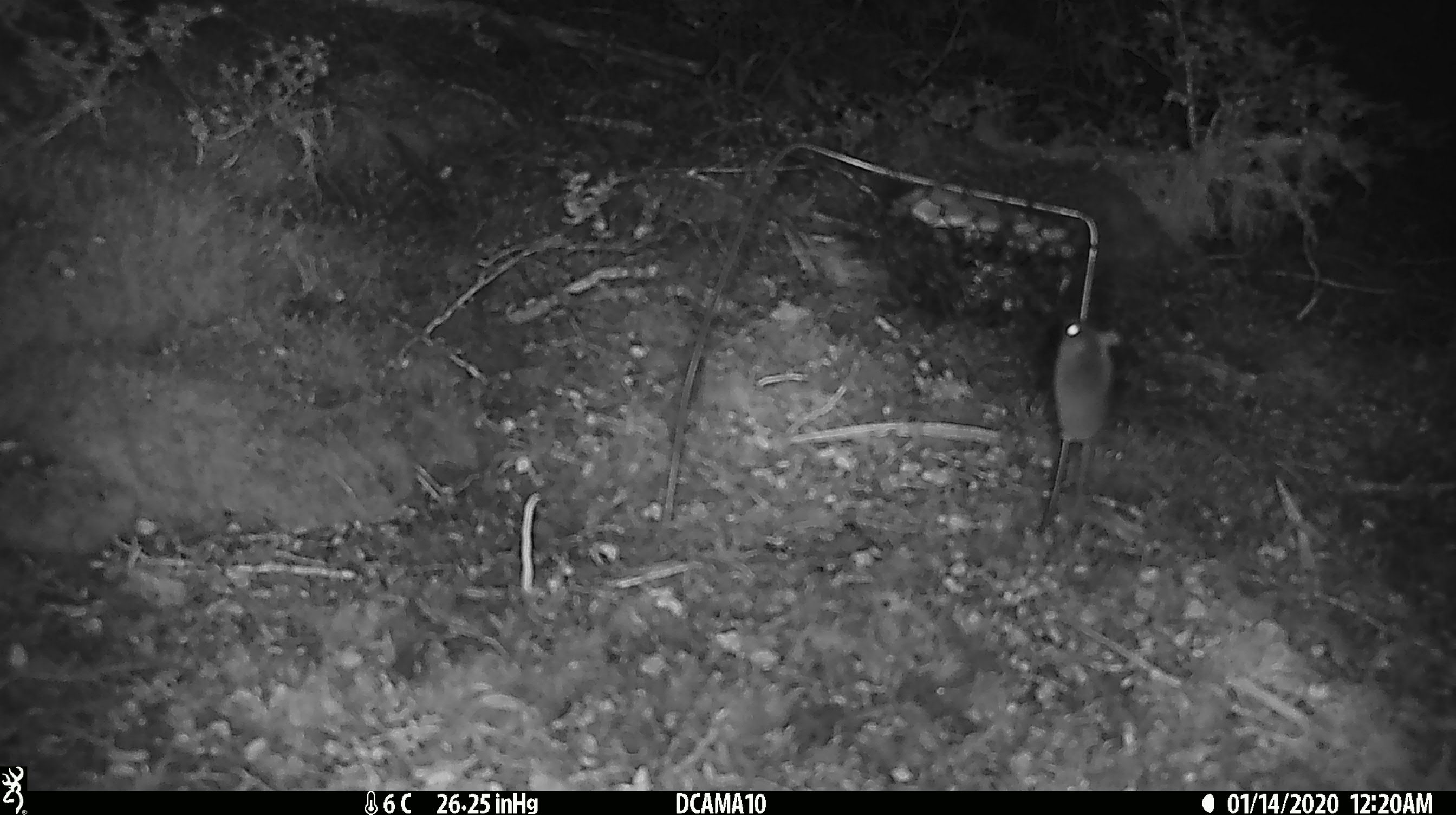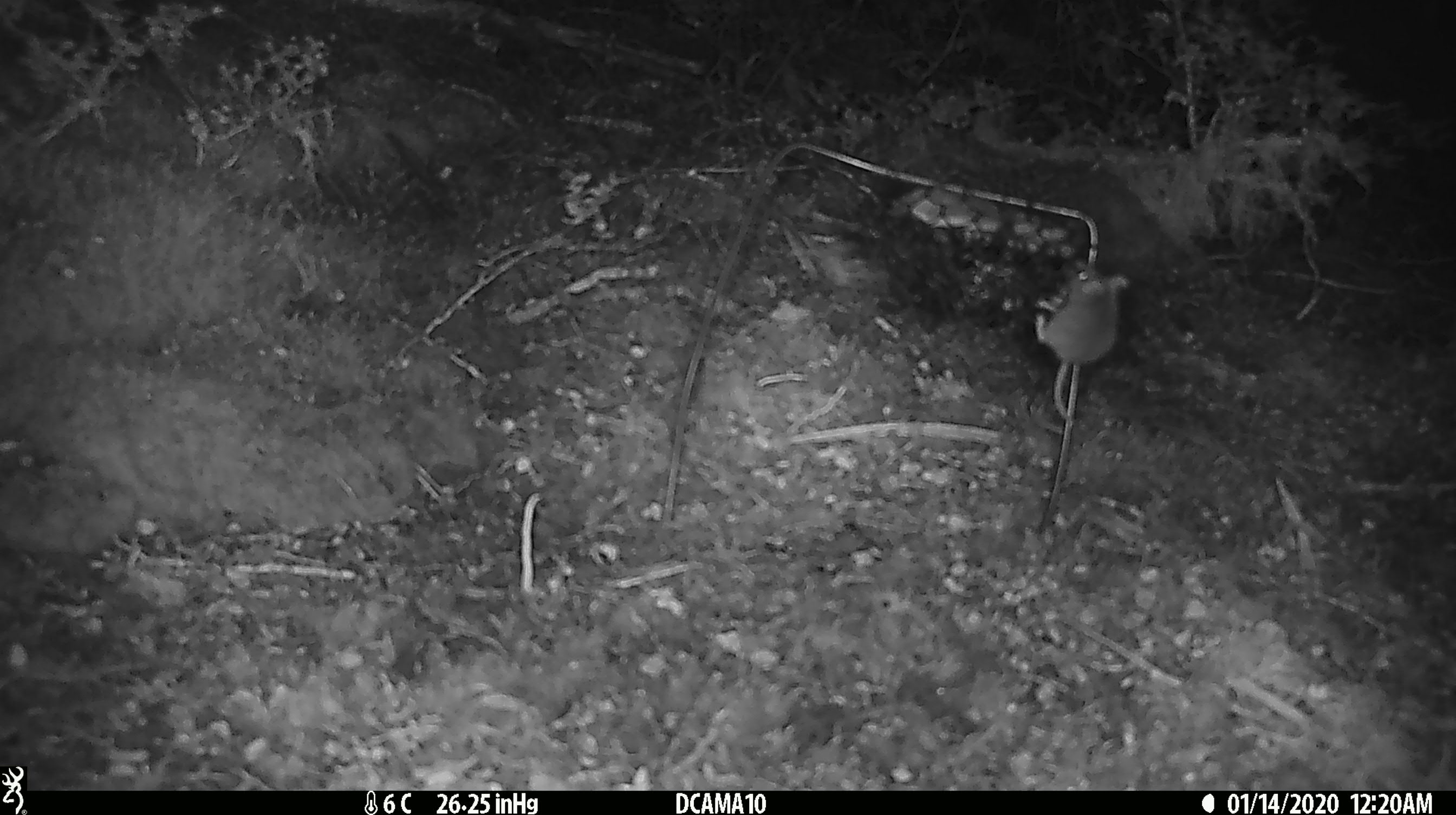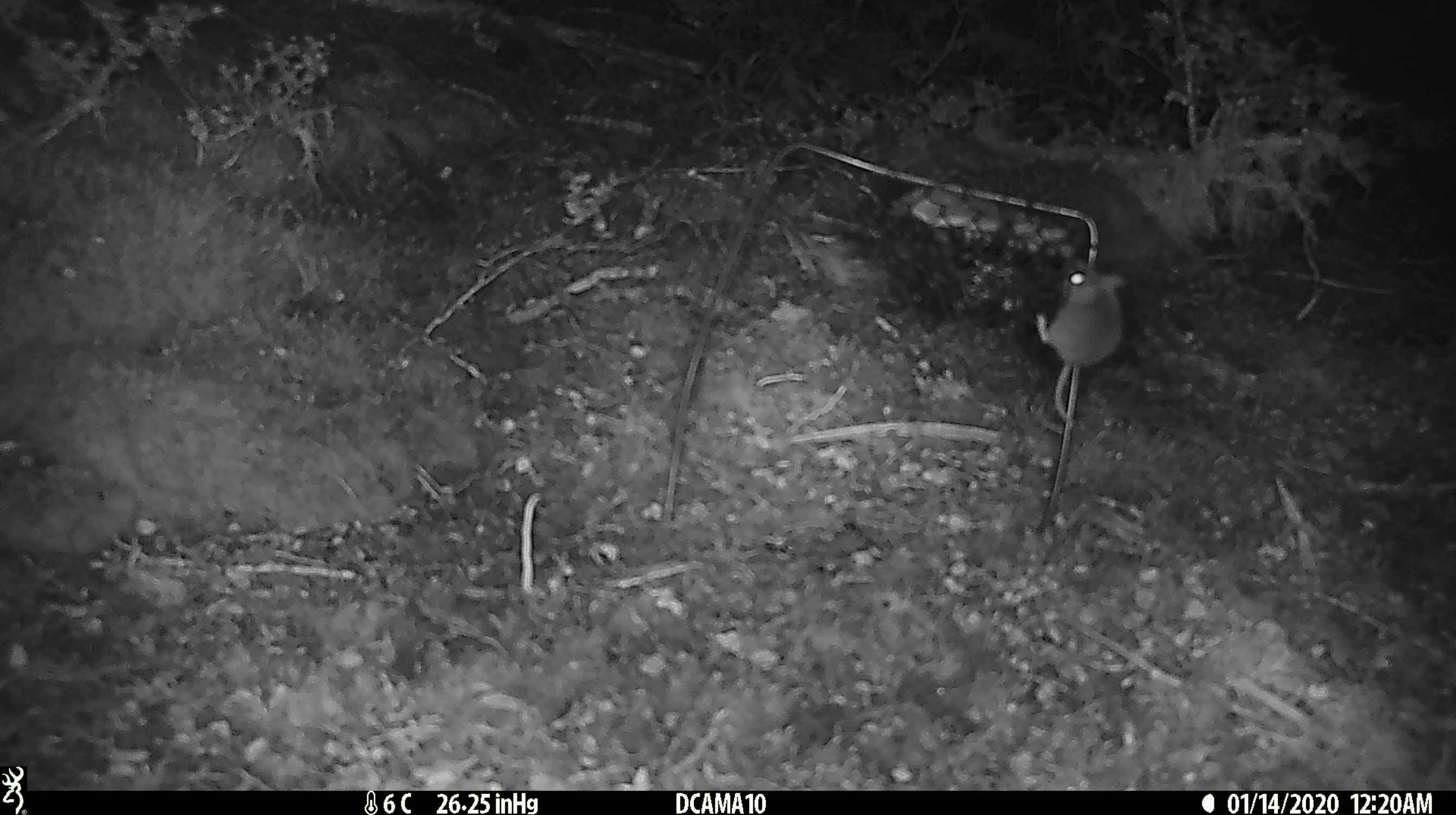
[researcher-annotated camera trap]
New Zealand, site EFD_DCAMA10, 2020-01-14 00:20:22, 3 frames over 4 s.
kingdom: Animalia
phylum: Chordata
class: Mammalia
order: Rodentia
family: Muridae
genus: Mus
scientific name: Mus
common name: mouse